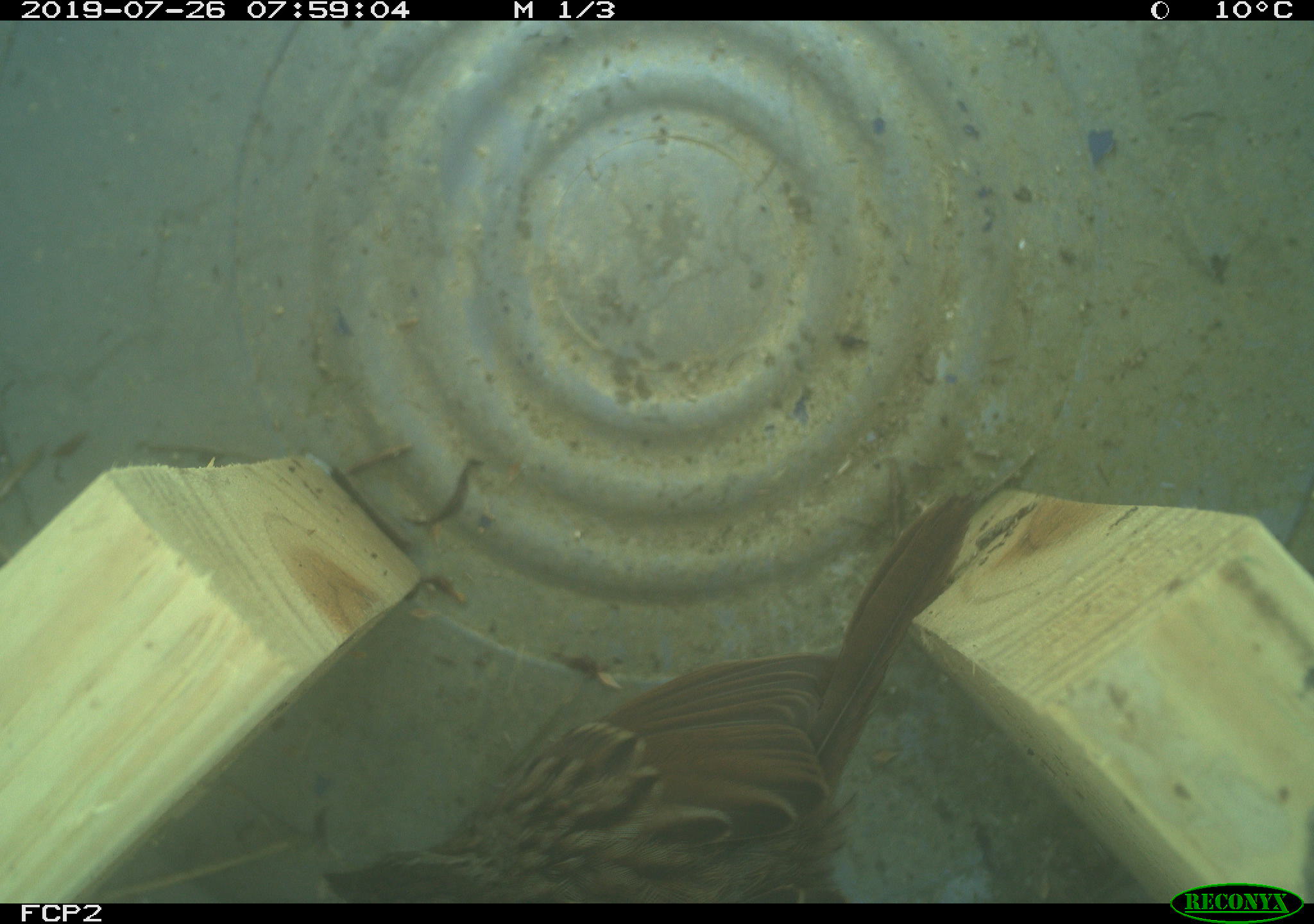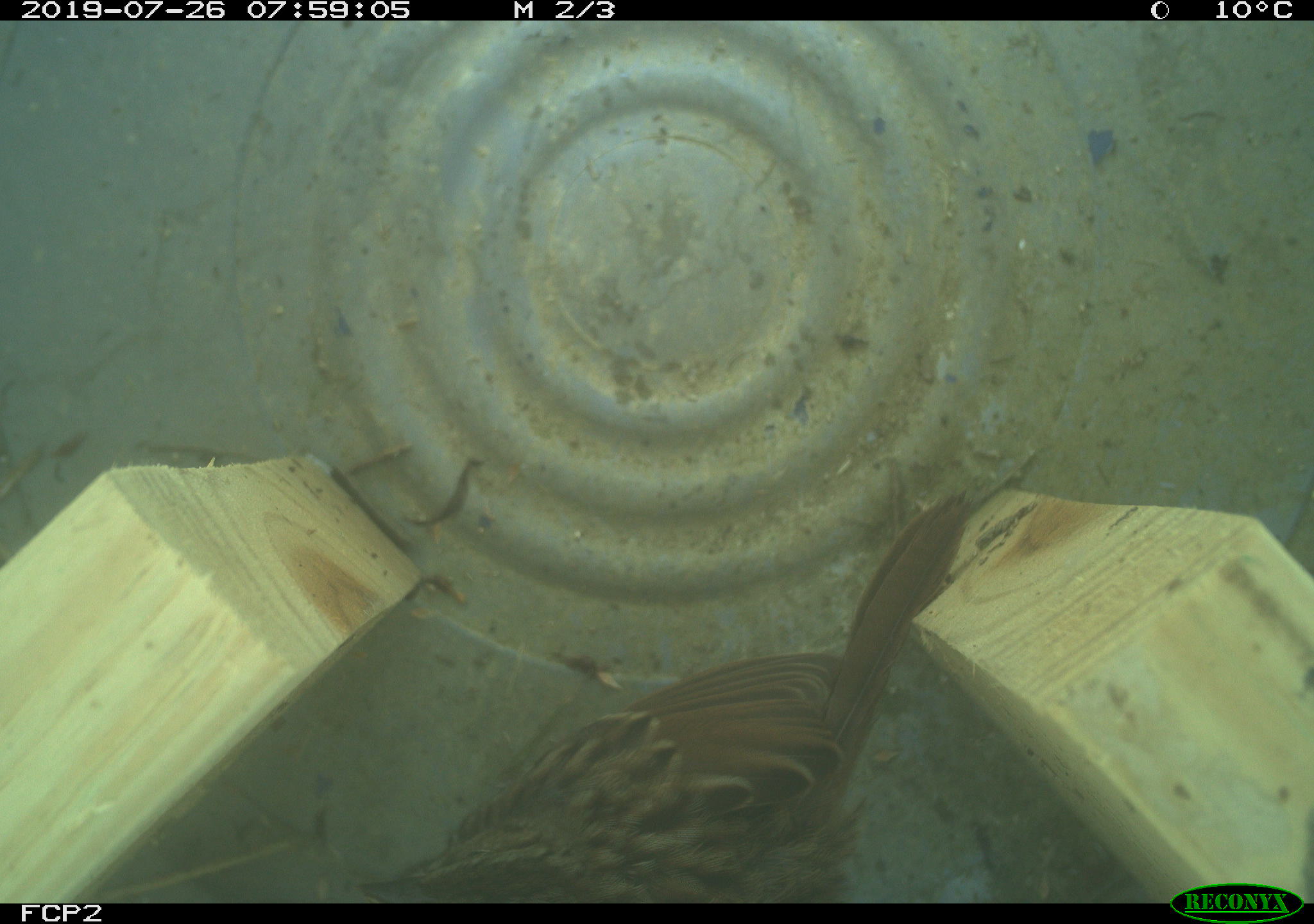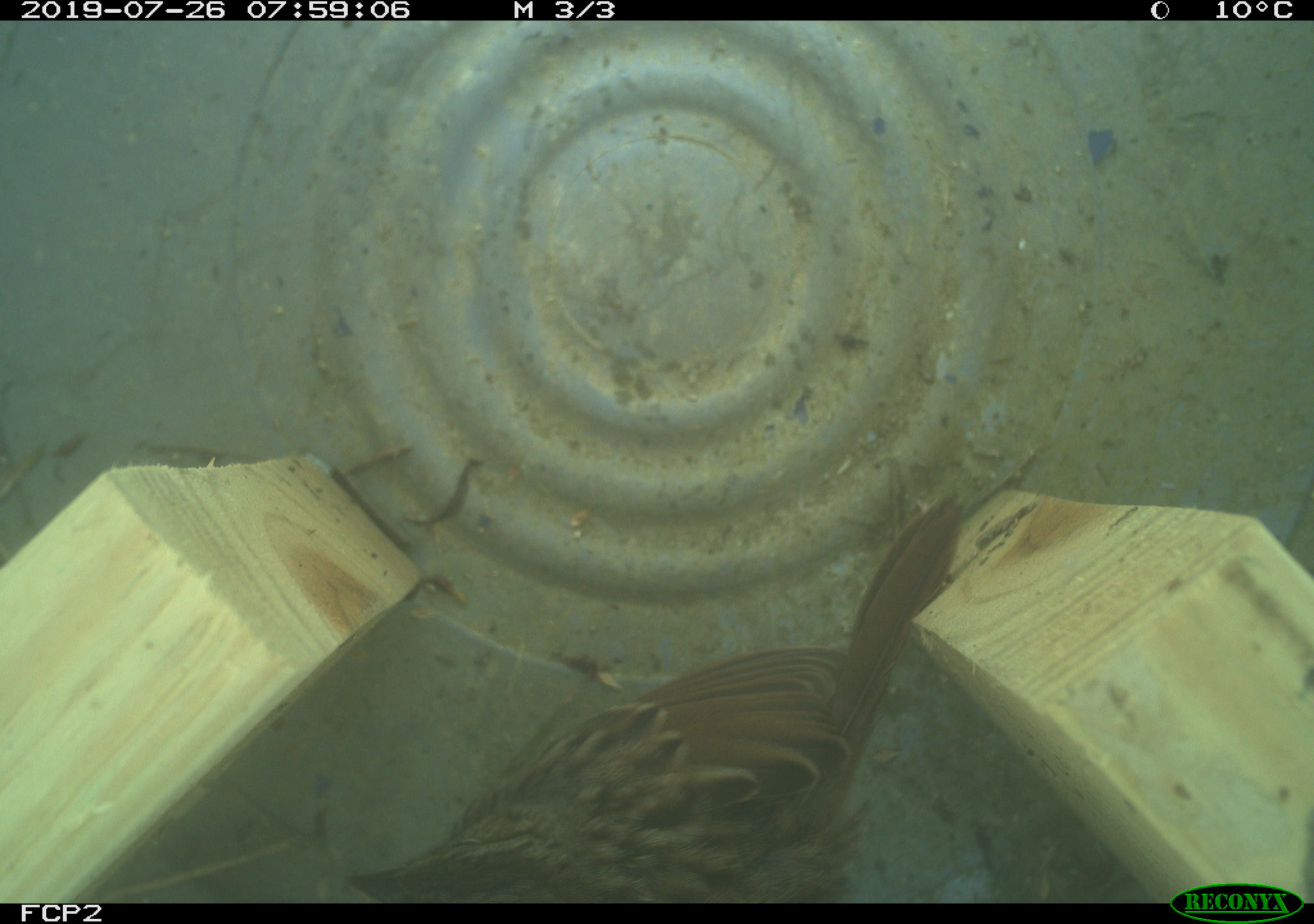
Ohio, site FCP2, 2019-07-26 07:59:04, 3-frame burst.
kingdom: Animalia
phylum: Chordata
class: Aves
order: Passeriformes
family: Passerellidae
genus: Melospiza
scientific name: Melospiza melodia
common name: song sparrow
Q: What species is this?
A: Song sparrow (Melospiza melodia).